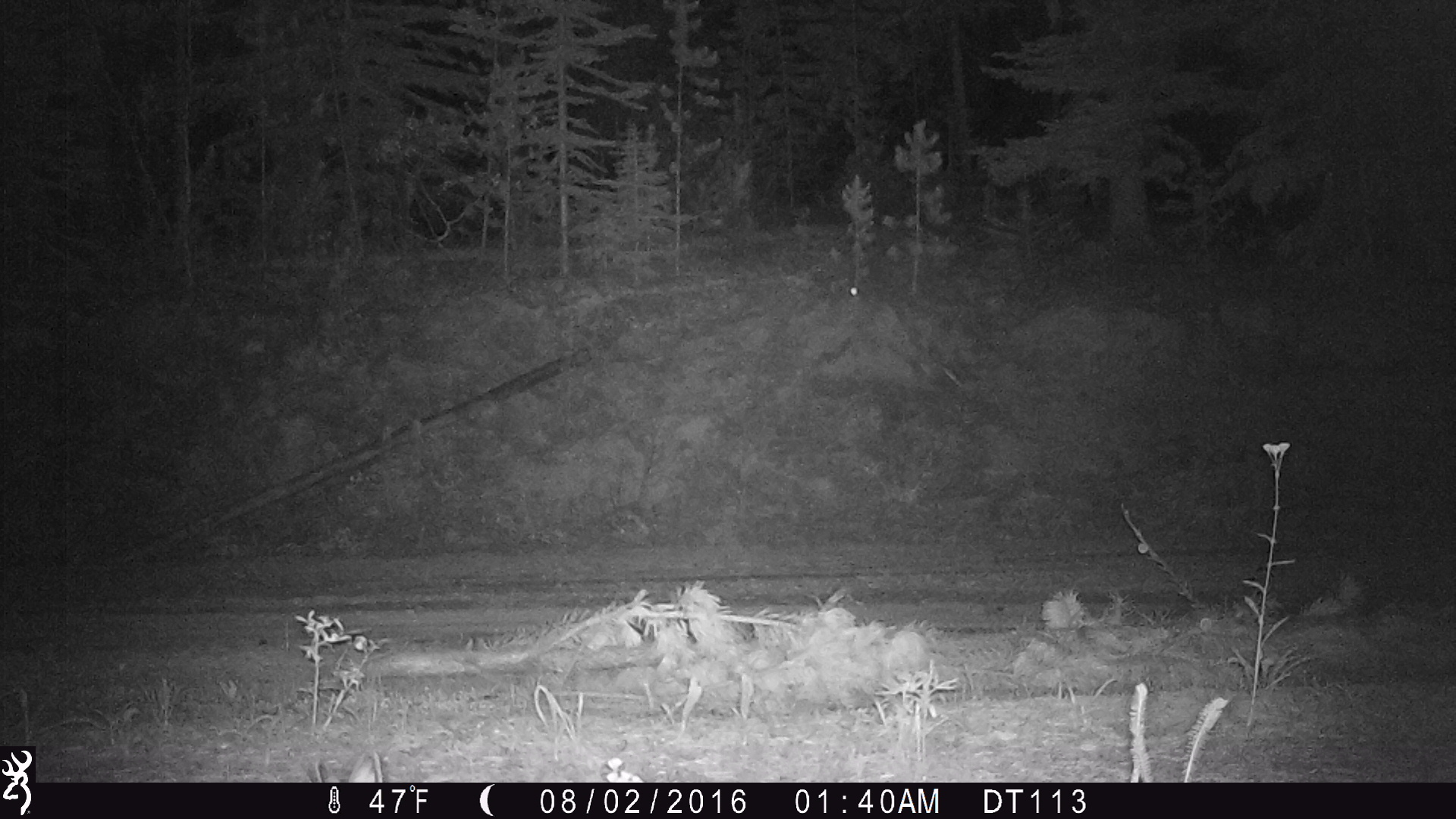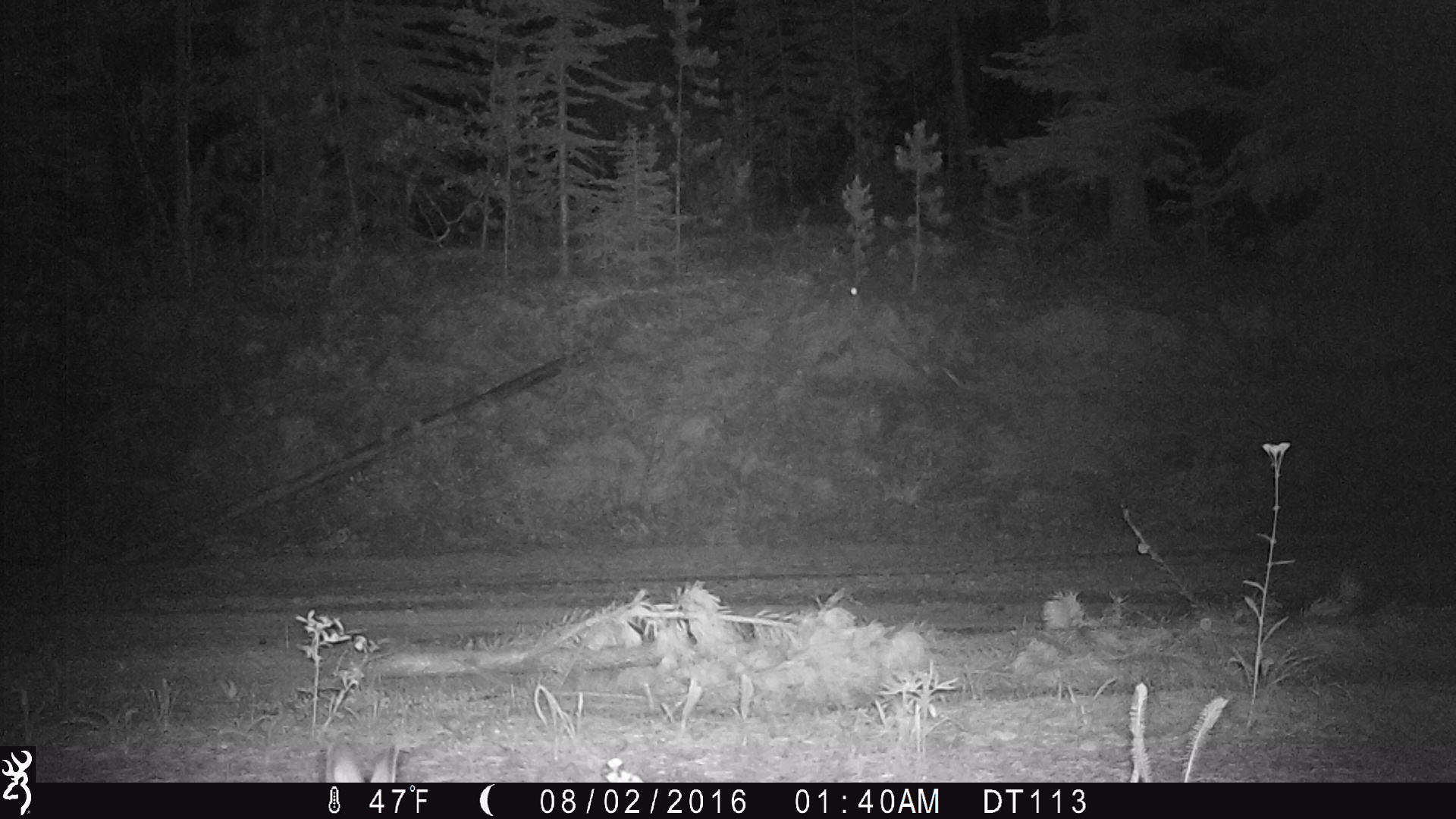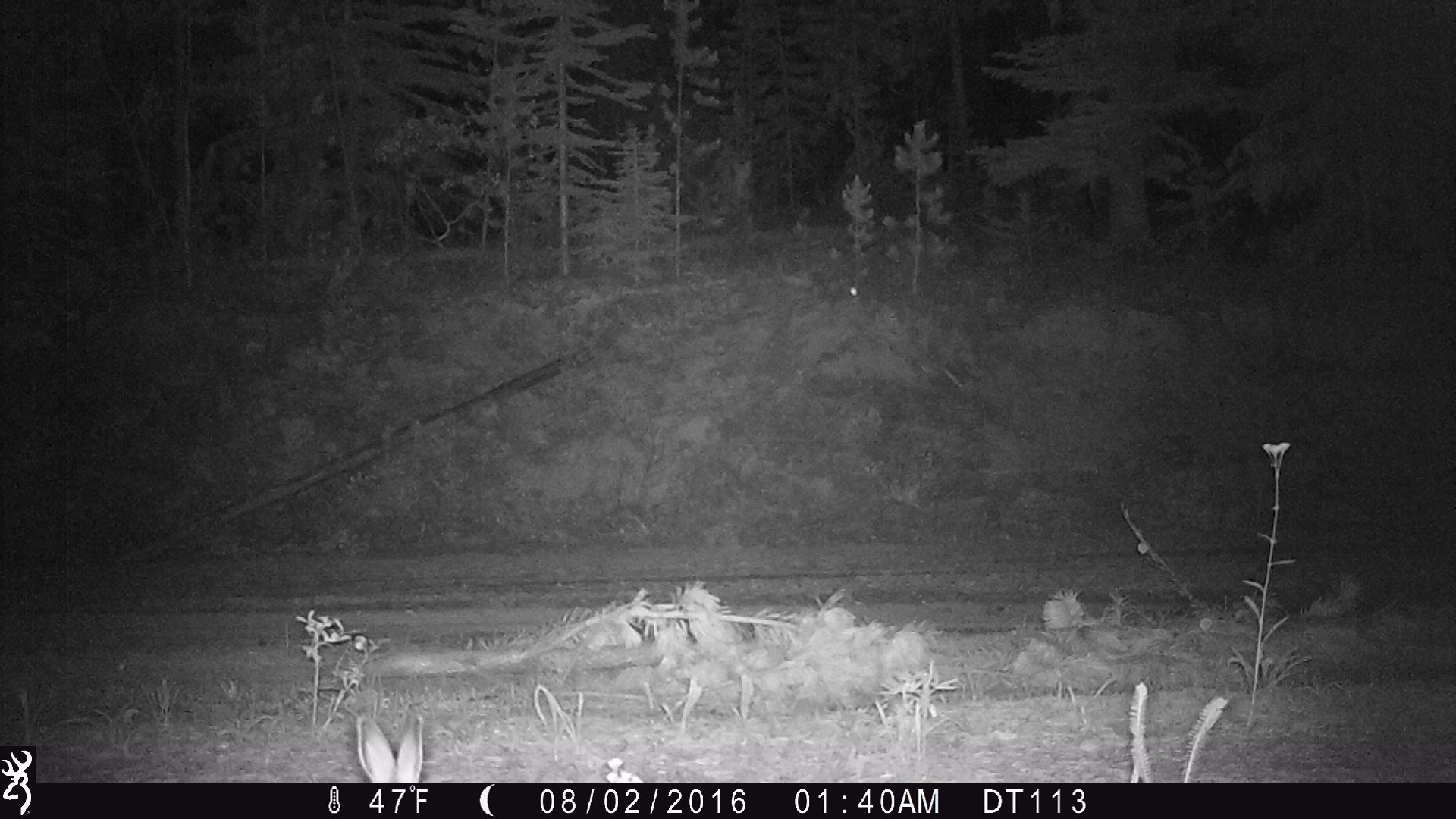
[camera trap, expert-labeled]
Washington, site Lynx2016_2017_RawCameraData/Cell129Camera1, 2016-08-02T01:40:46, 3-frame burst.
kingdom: Animalia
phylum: Chordata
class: Mammalia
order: Lagomorpha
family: Leporidae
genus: Lepus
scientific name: Lepus americanus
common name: snowshoe hare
Lepus americanus (snowshoe hare). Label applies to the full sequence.